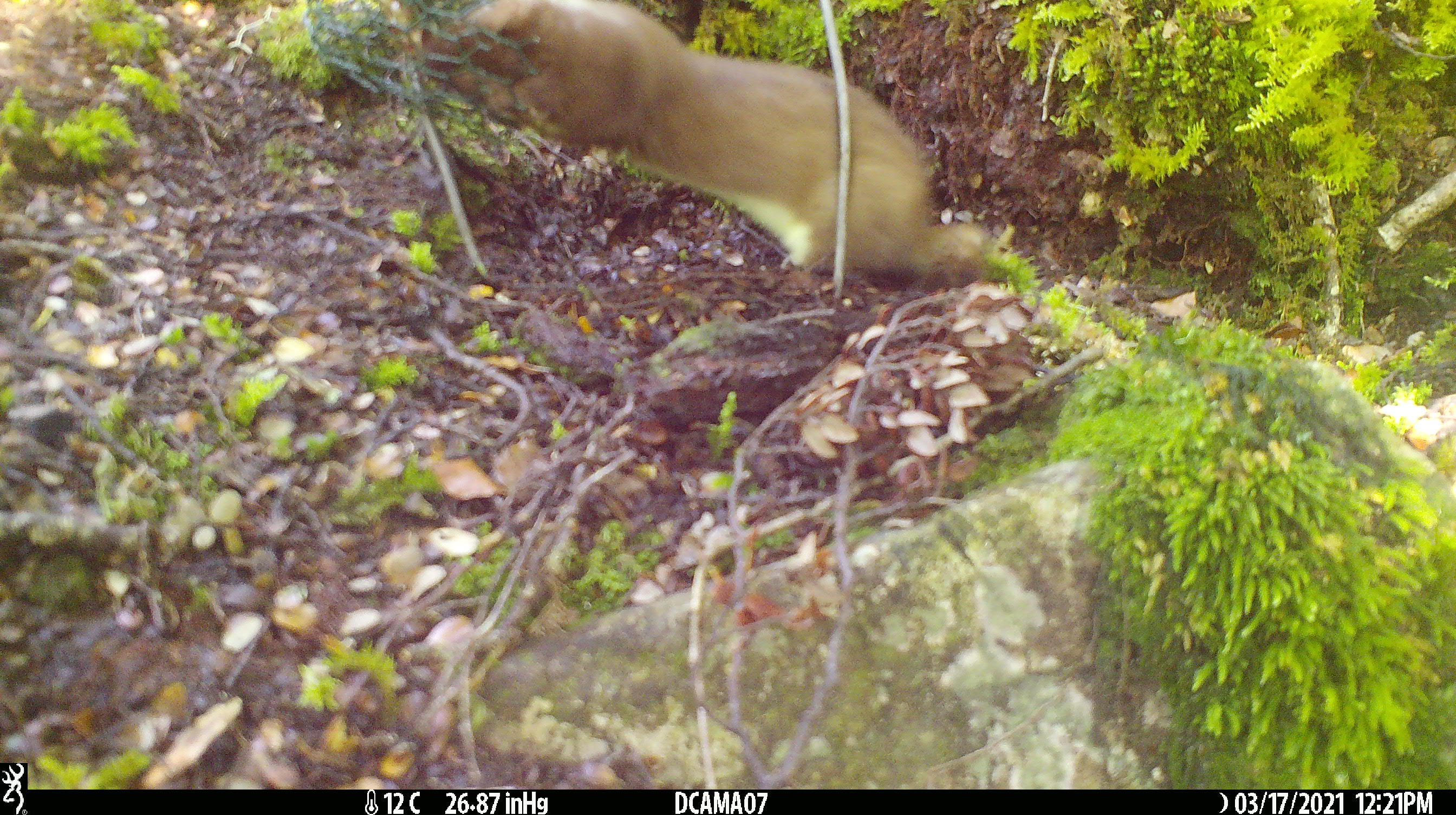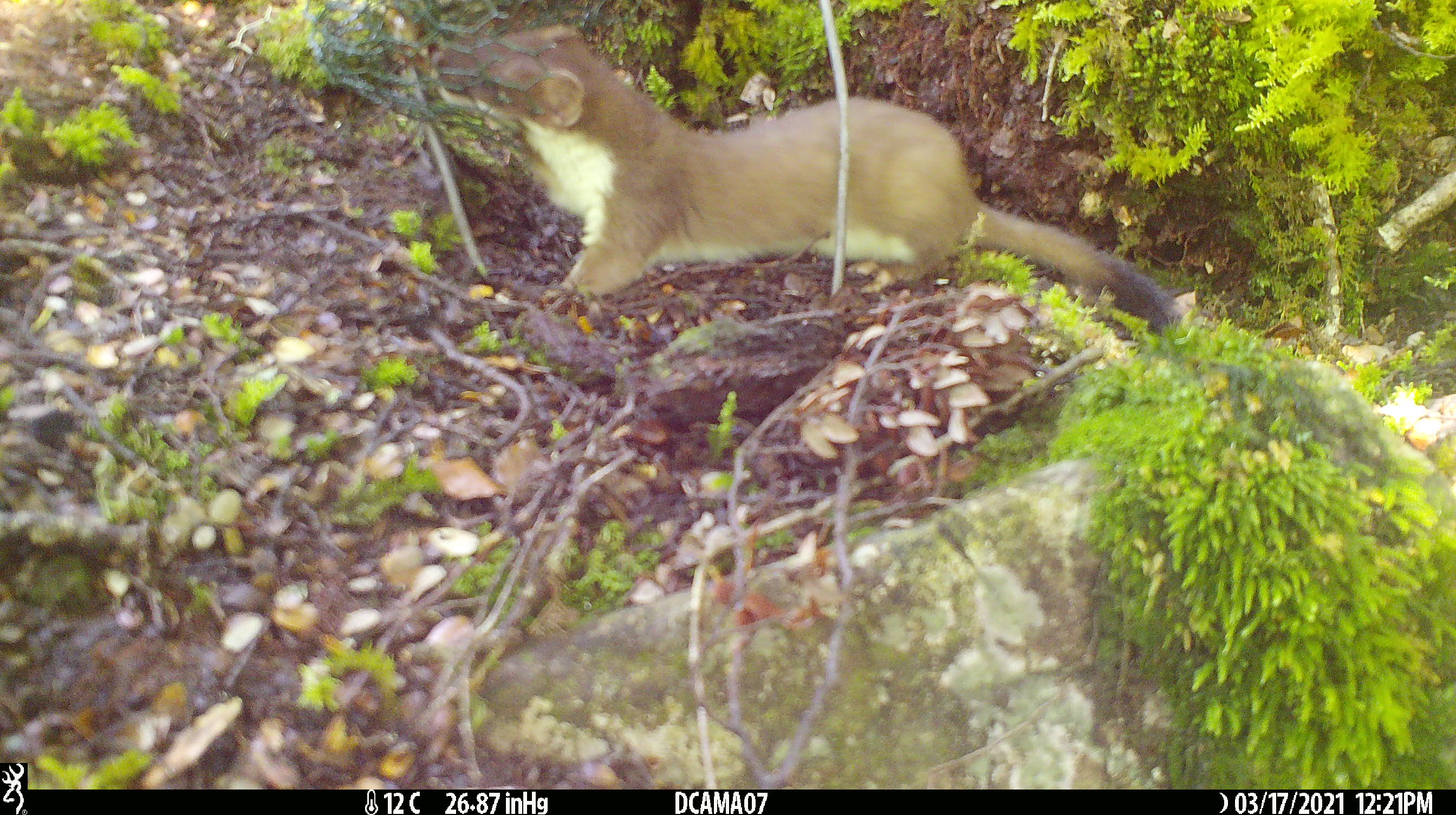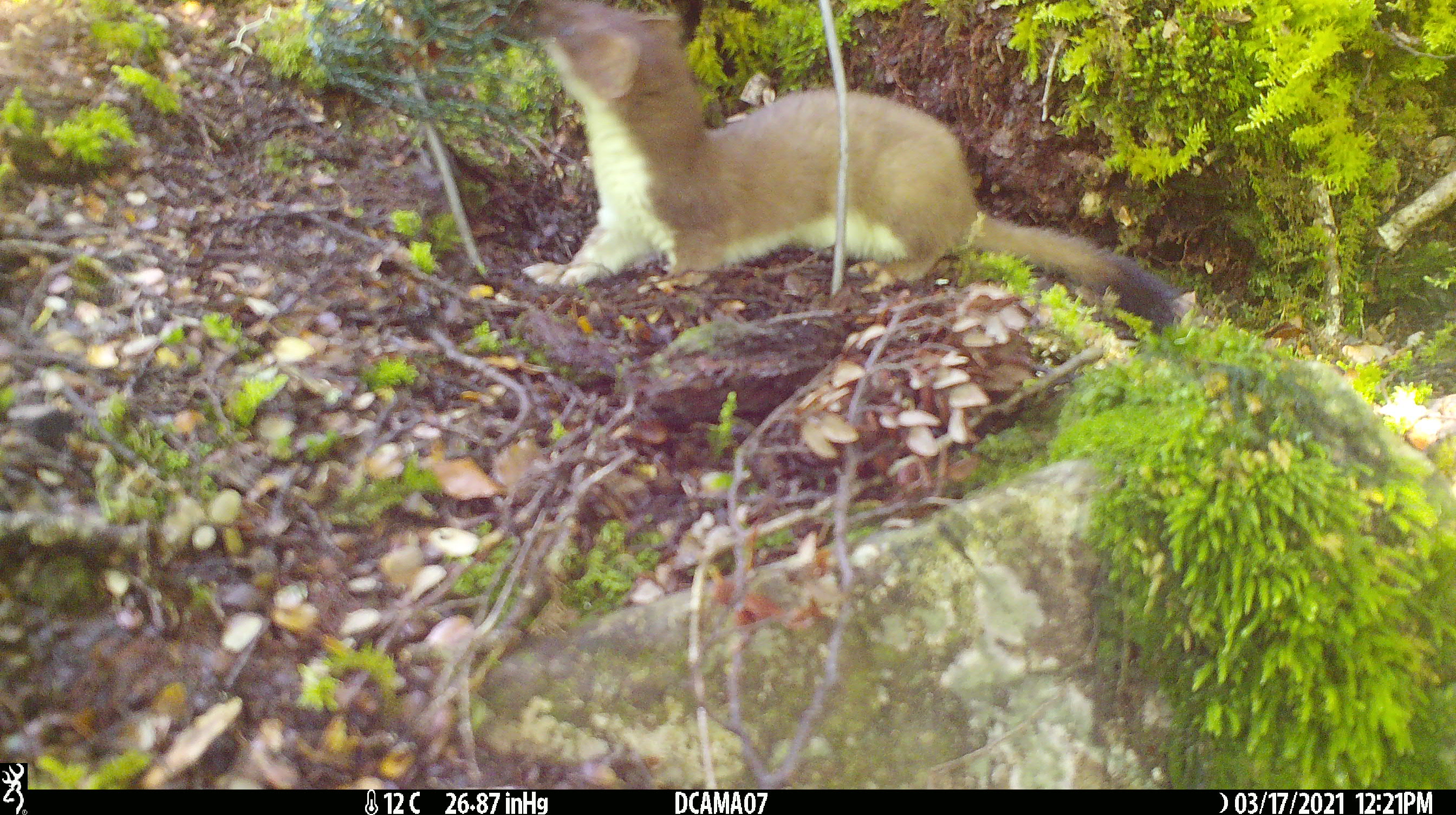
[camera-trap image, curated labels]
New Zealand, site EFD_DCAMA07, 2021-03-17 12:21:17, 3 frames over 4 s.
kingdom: Animalia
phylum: Chordata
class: Mammalia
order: Carnivora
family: Mustelidae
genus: Mustela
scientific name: Mustela erminea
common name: stoat